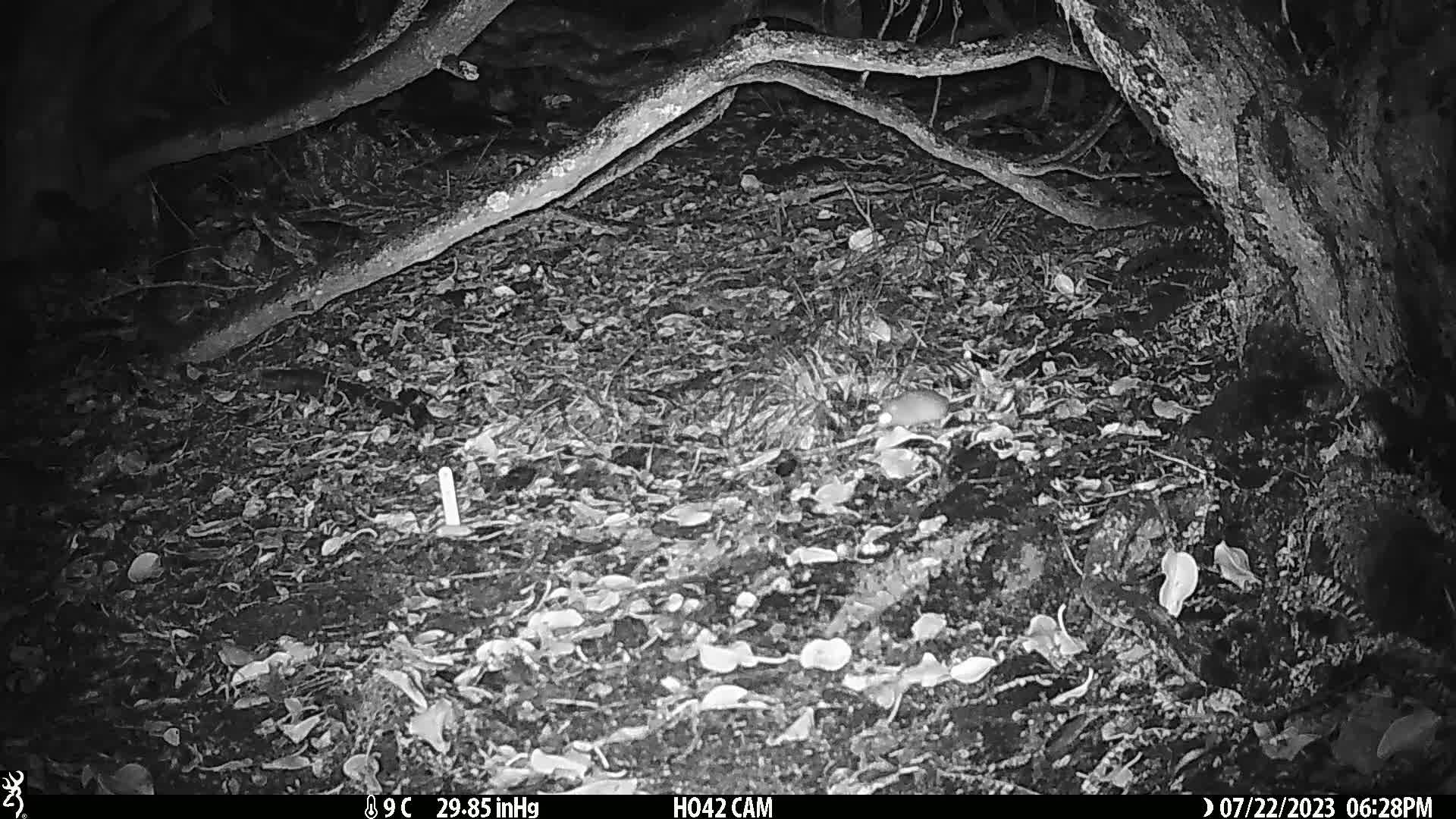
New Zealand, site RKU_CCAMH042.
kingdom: Animalia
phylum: Chordata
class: Mammalia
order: Rodentia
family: Muridae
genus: Rattus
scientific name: Rattus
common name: rat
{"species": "rat (Rattus)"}